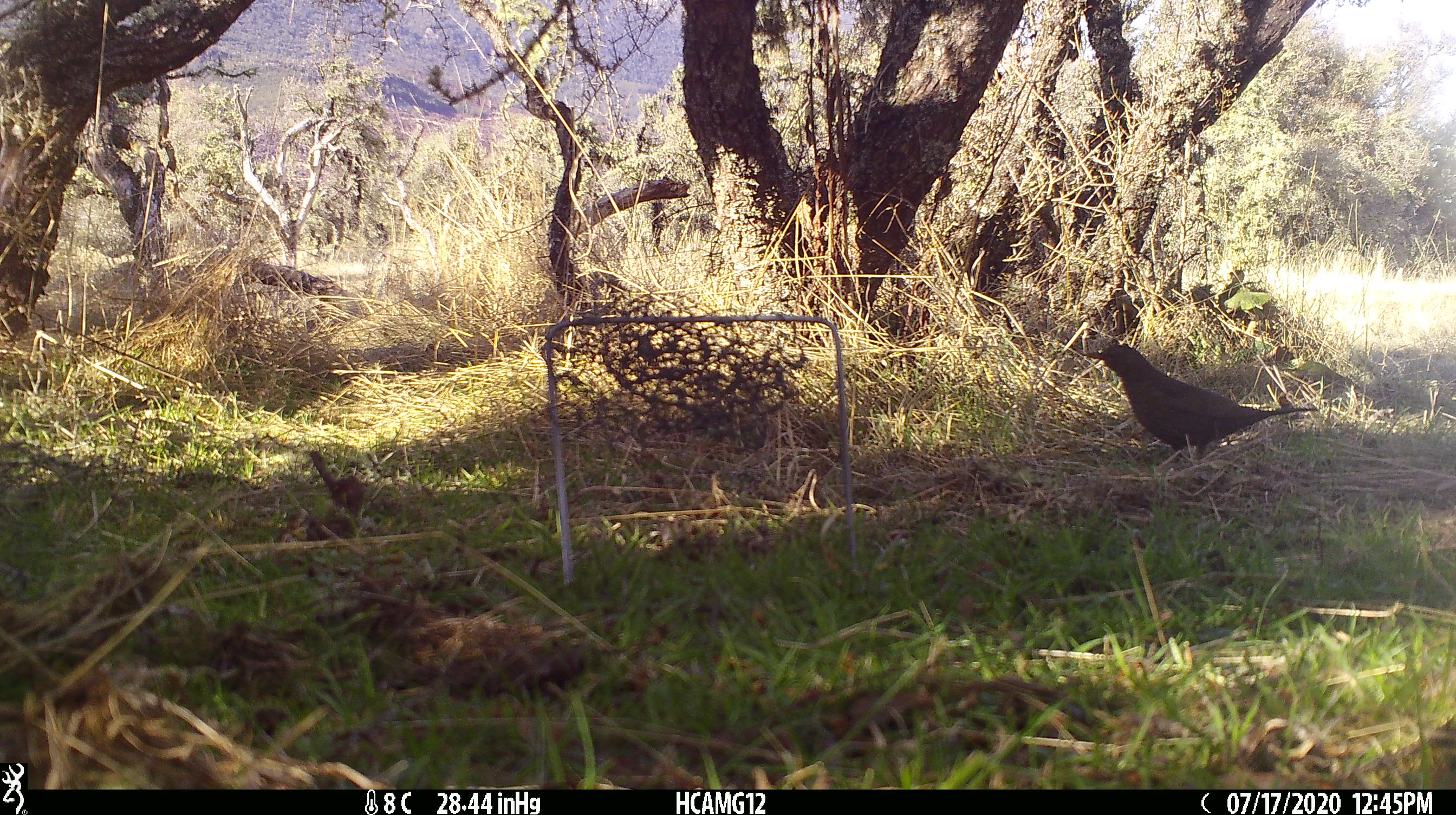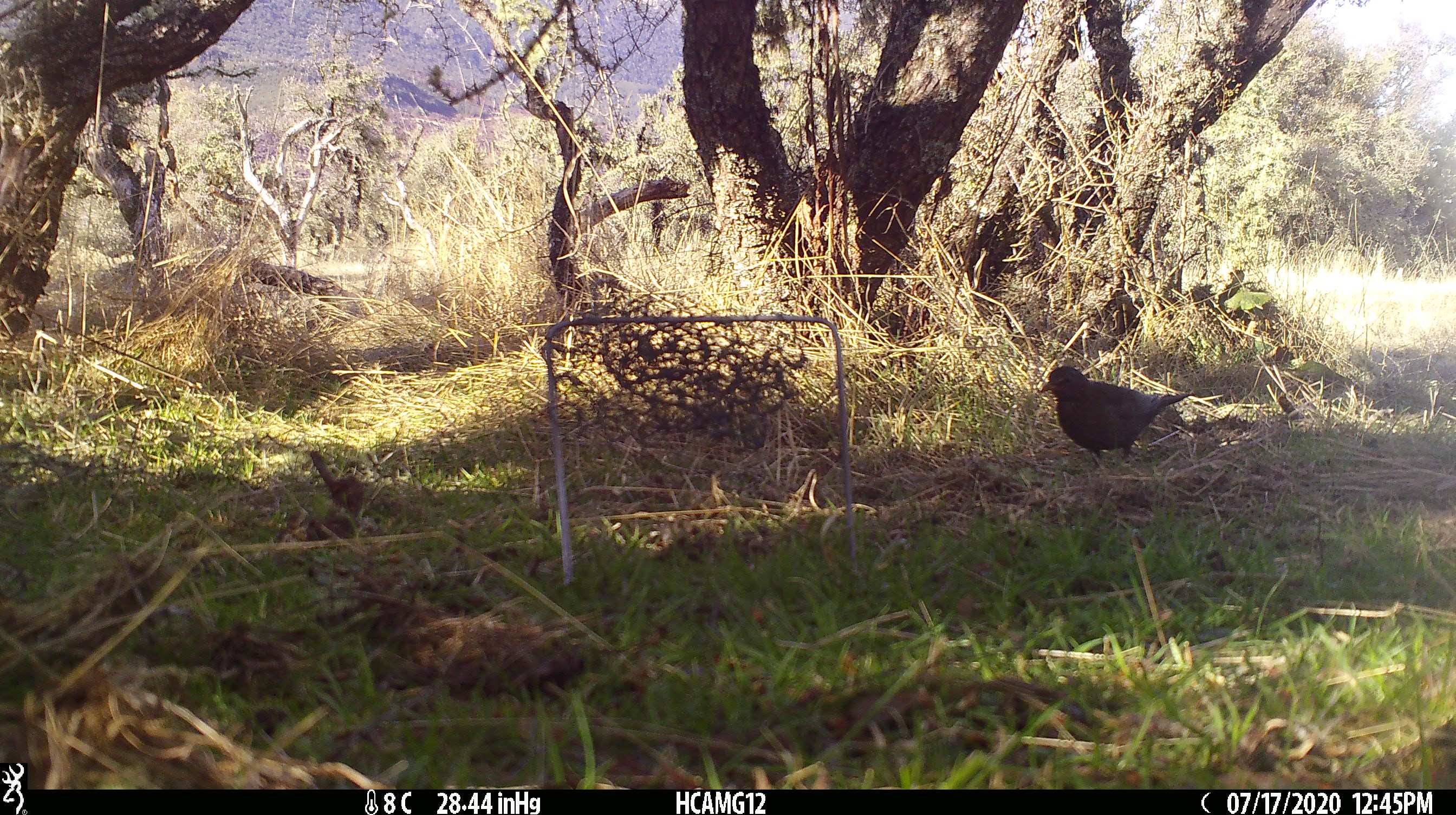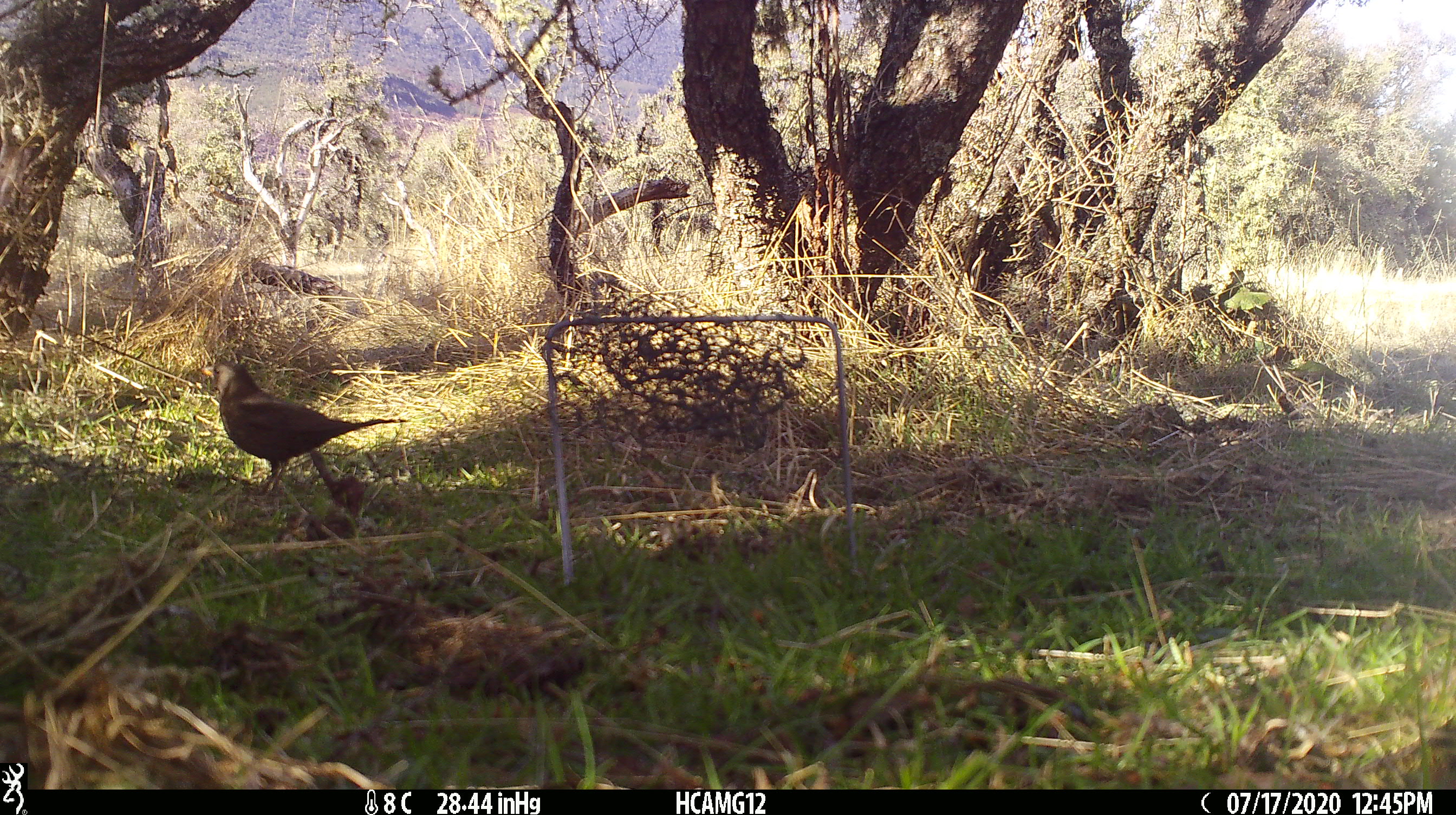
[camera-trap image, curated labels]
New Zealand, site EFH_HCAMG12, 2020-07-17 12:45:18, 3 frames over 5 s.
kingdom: Animalia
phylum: Chordata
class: Aves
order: Passeriformes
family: Turdidae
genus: Turdus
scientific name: Turdus merula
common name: eurasian blackbird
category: blackbird